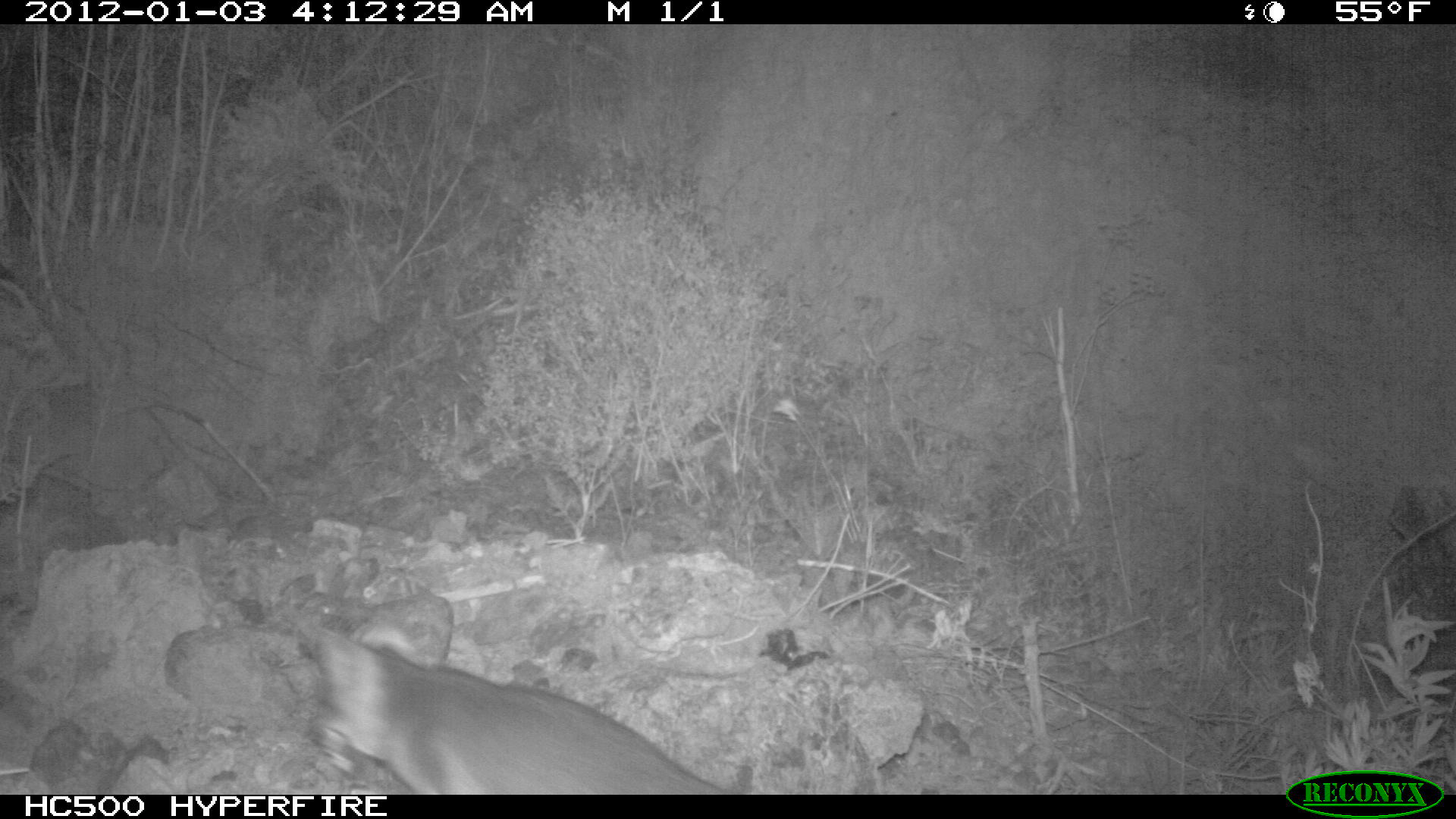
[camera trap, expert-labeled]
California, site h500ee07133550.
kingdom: Animalia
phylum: Chordata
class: Mammalia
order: Carnivora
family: Canidae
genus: Urocyon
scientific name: Urocyon littoralis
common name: island fox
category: fox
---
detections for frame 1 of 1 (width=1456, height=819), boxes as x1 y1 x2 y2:
fox: 309 617 730 793